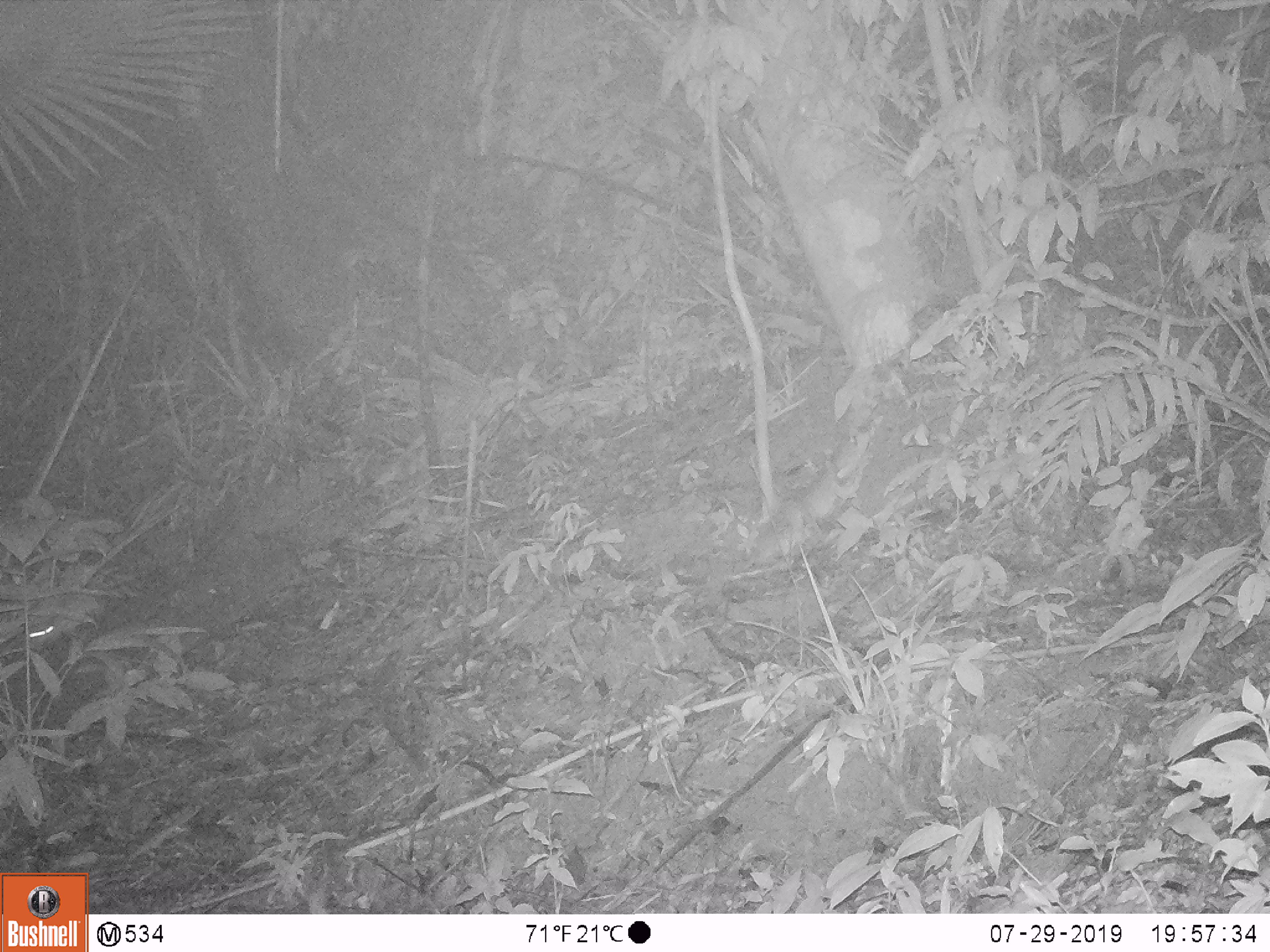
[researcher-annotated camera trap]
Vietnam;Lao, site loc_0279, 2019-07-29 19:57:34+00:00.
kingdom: Animalia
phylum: Chordata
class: Mammalia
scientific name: Mammalia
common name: mammal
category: unidentified small mammal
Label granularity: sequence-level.